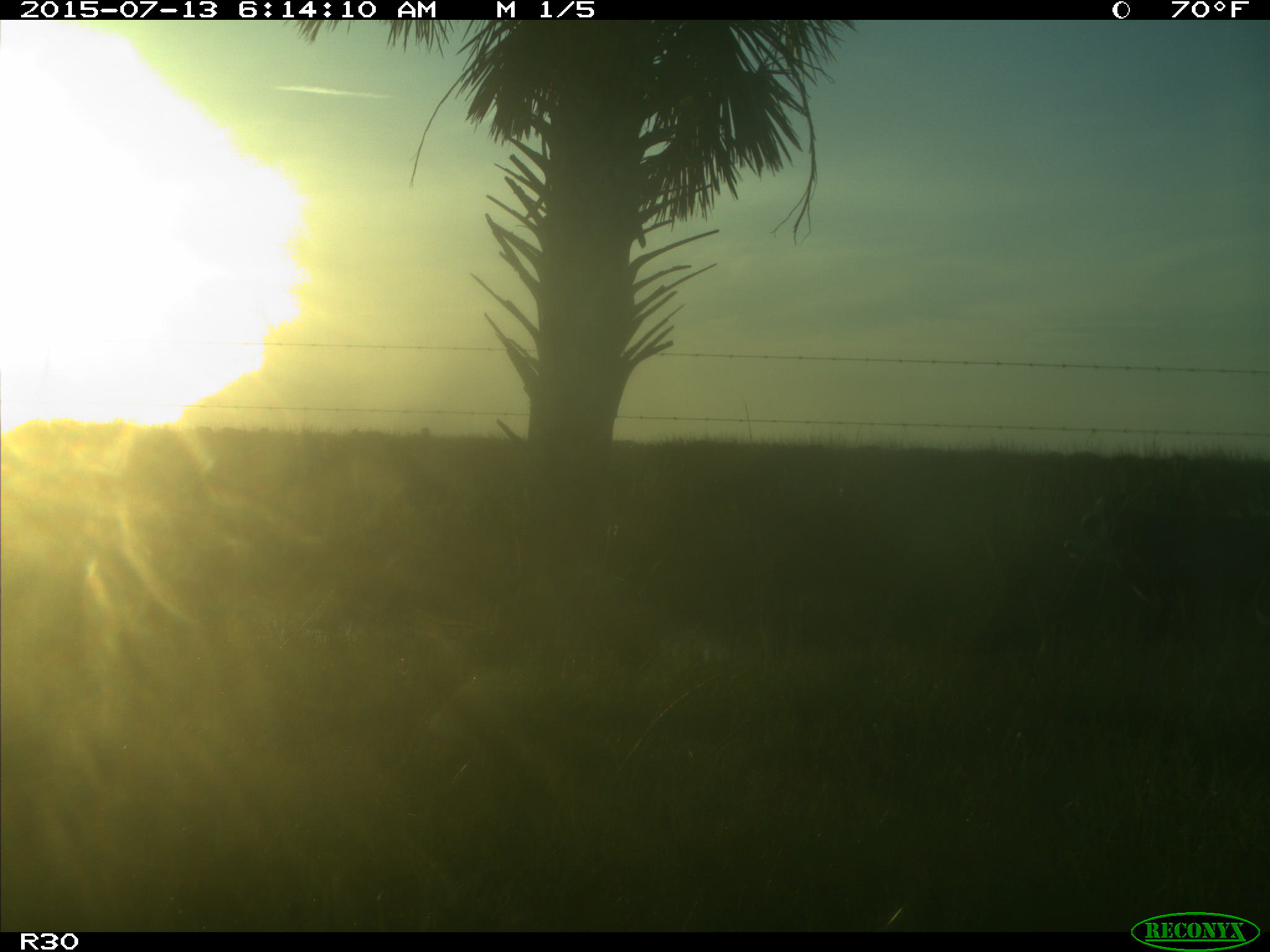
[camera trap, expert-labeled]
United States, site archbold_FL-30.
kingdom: Animalia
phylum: Chordata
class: Mammalia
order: Artiodactyla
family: Bovidae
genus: Bos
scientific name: Bos taurus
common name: domestic cow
Bos taurus (domestic cow).